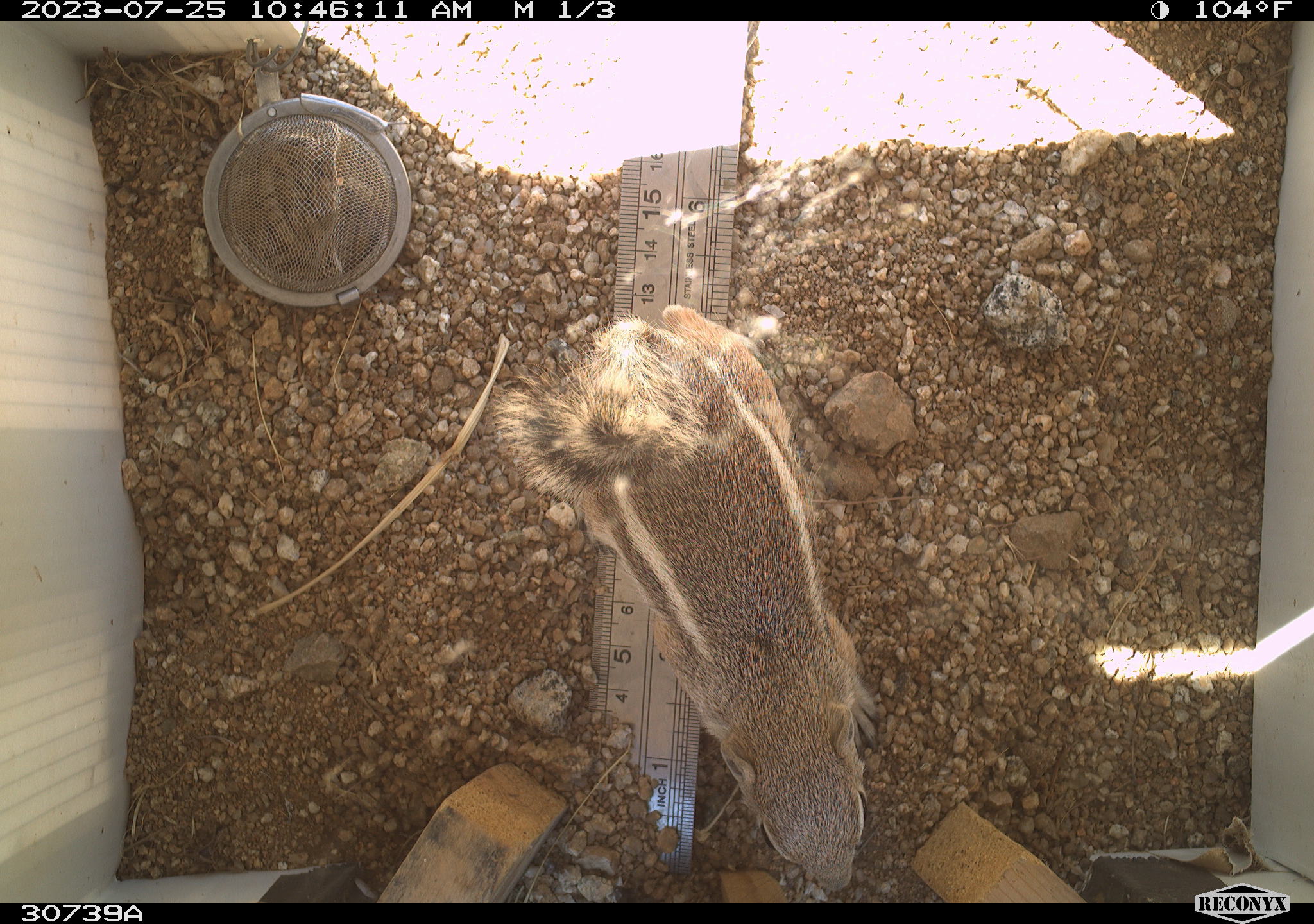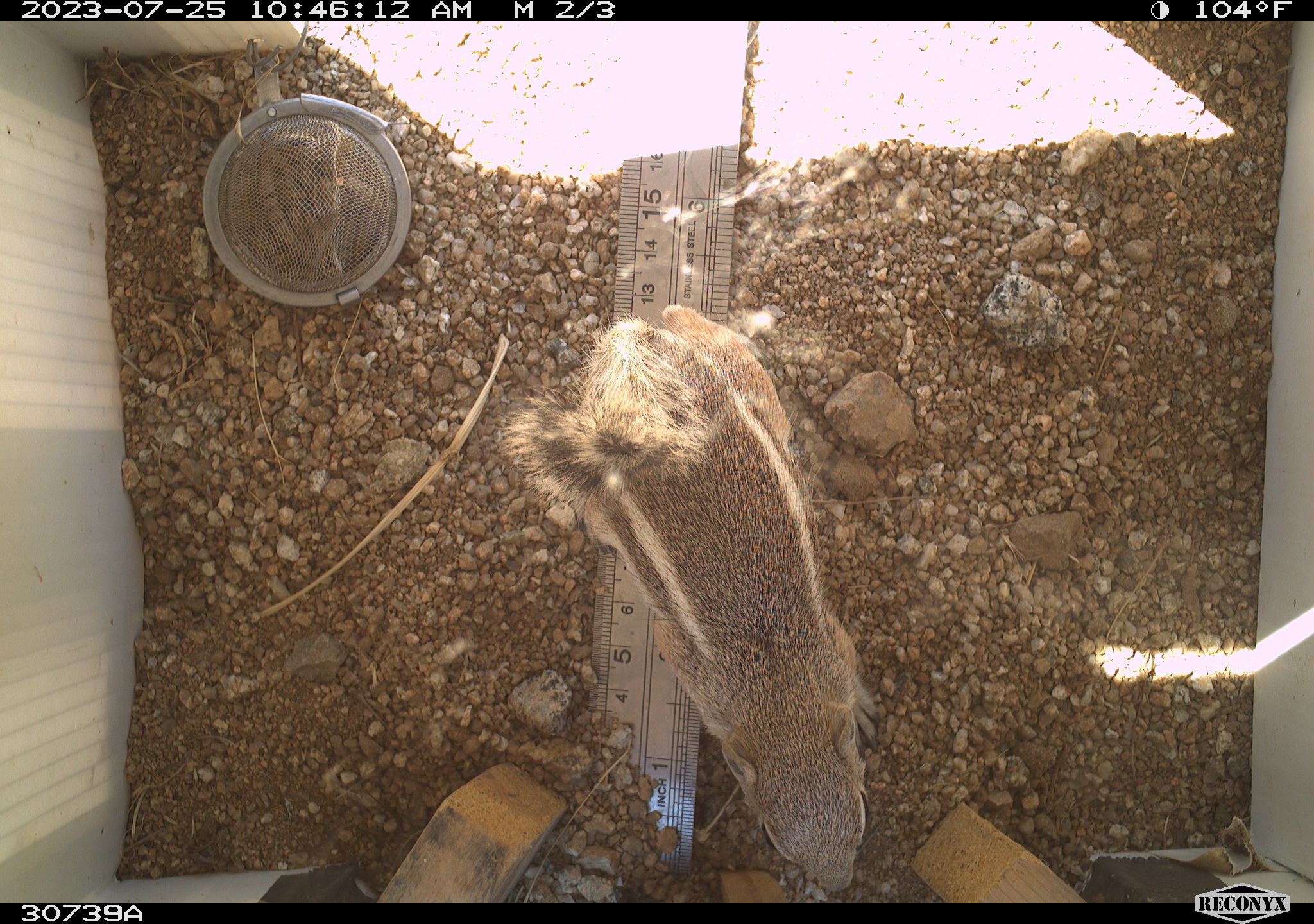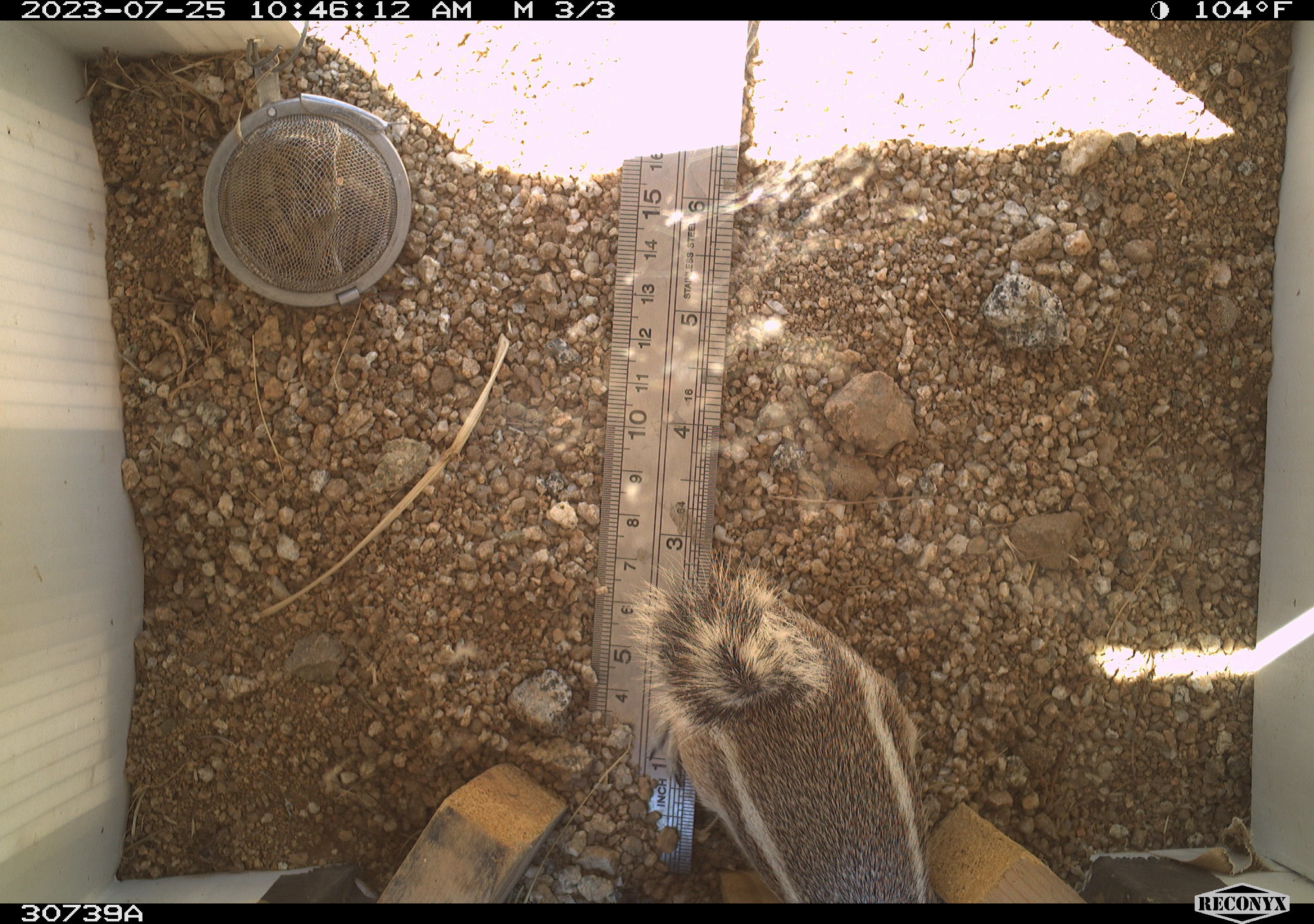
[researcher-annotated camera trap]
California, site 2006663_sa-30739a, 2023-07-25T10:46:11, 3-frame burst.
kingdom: Animalia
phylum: Chordata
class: Mammalia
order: Rodentia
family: Sciuridae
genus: Ammospermophilus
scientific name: Ammospermophilus leucurus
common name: white-tailed antelope squirrel